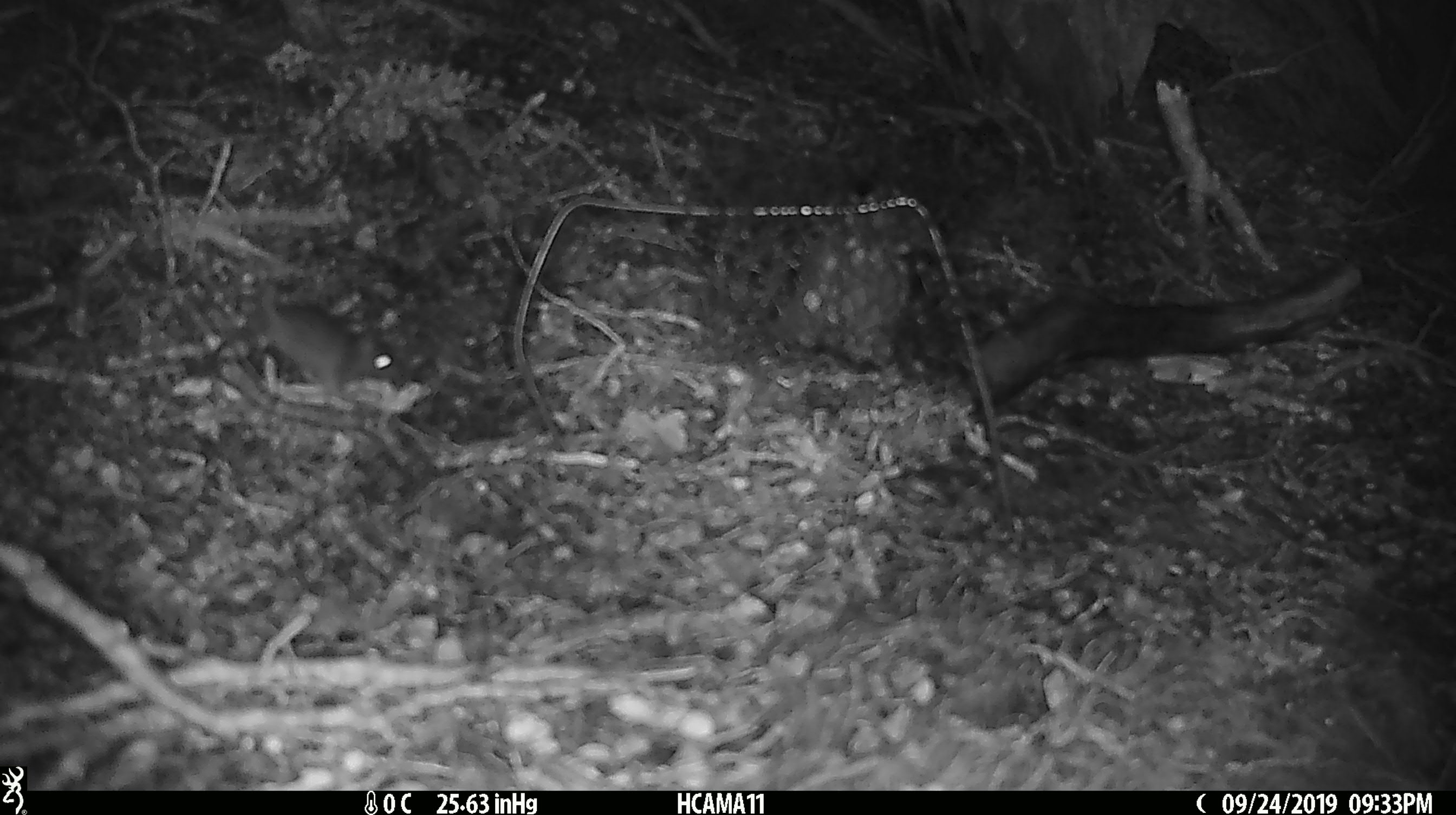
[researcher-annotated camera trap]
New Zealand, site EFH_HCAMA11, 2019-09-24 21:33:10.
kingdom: Animalia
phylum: Chordata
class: Mammalia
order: Rodentia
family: Muridae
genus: Mus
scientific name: Mus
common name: mouse